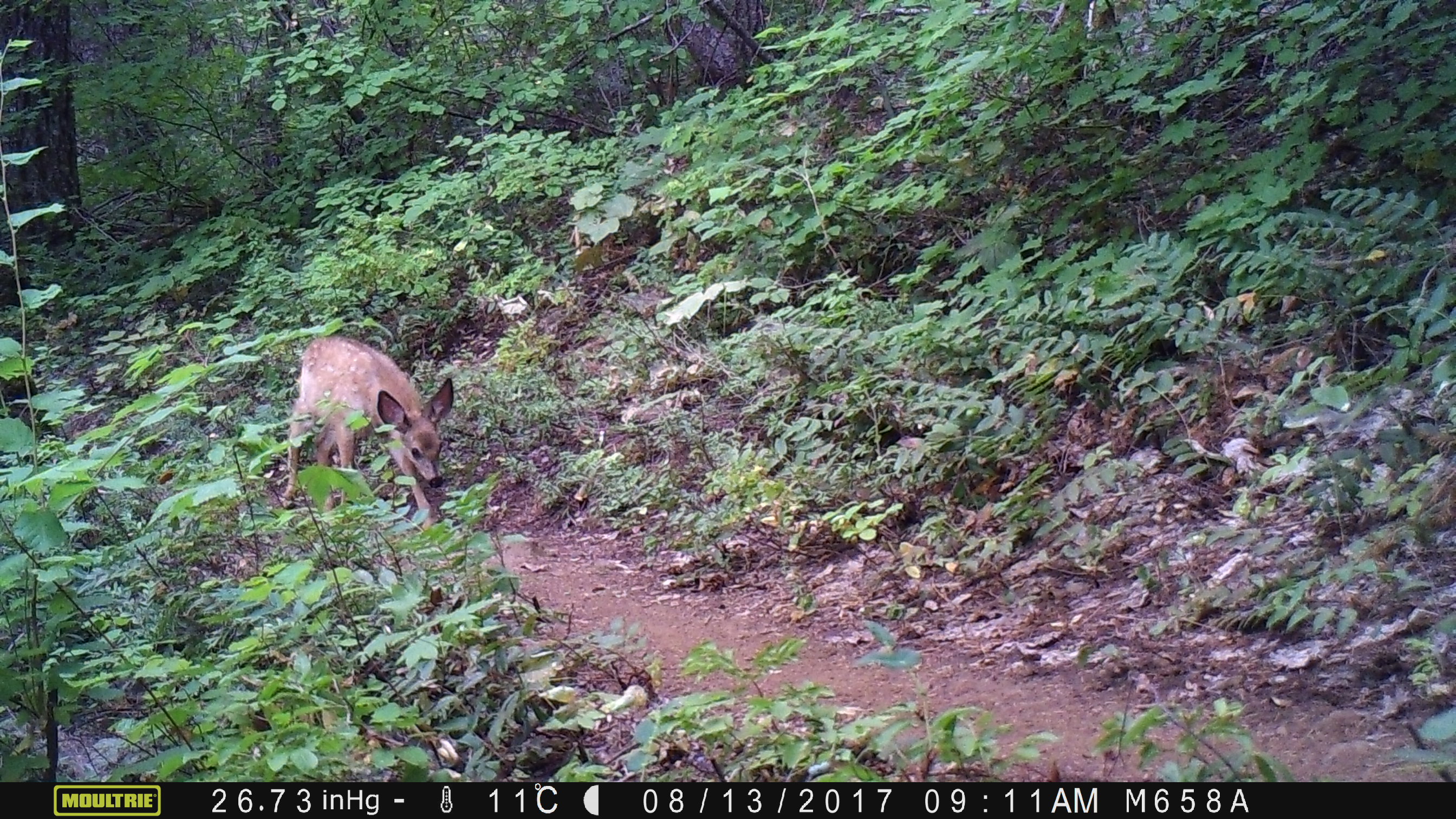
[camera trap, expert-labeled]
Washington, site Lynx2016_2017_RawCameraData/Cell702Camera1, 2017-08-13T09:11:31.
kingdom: Animalia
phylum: Chordata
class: Mammalia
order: Artiodactyla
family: Cervidae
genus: Odocoileus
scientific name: Odocoileus hemionus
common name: mule deer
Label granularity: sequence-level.